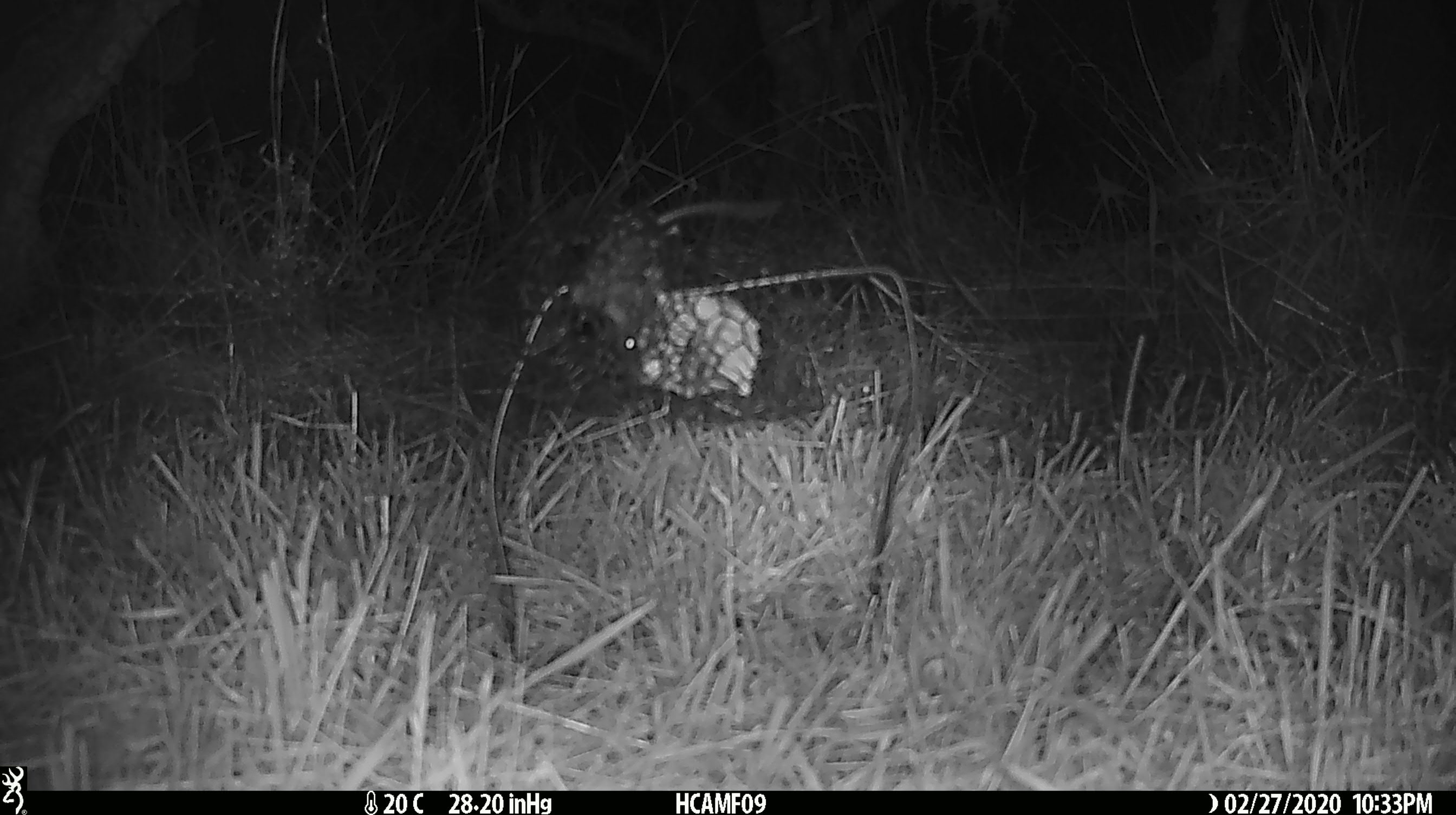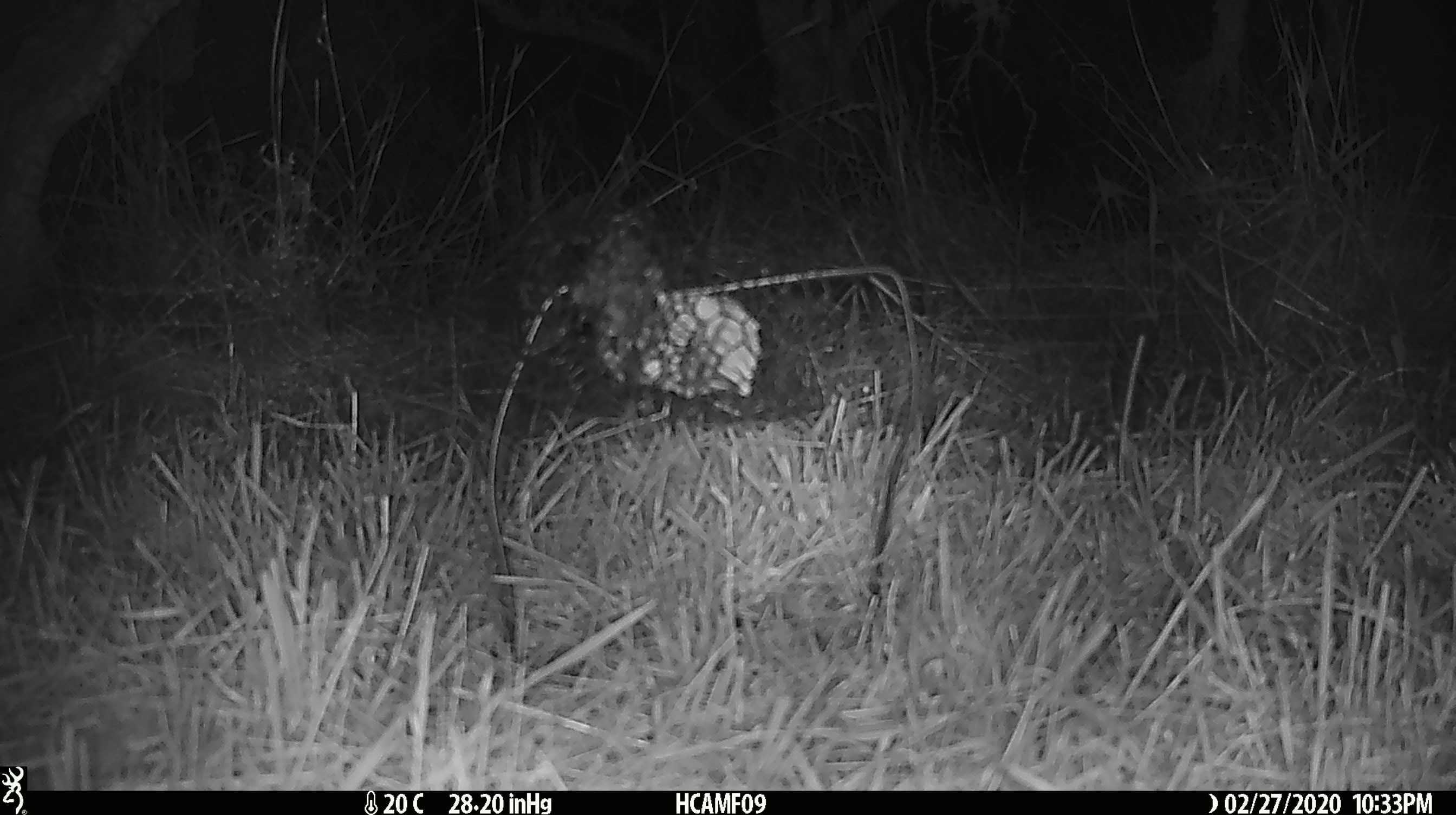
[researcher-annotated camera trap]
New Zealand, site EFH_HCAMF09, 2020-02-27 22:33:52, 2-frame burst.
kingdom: Animalia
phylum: Chordata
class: Mammalia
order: Rodentia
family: Muridae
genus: Mus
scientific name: Mus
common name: mouse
Mouse (Mus).